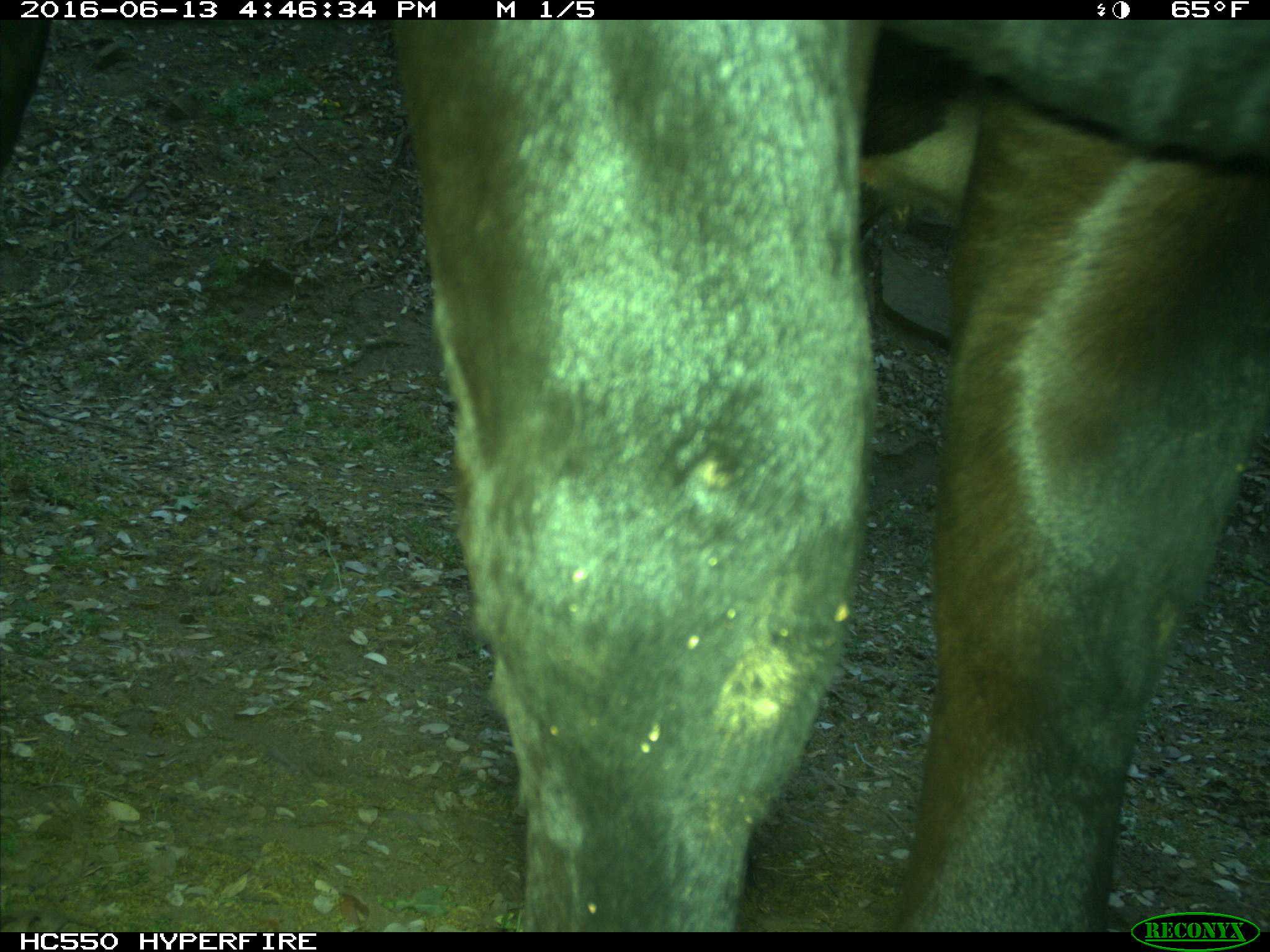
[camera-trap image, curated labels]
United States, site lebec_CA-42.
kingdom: Animalia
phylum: Chordata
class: Mammalia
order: Artiodactyla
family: Bovidae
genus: Bos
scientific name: Bos taurus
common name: domestic cow